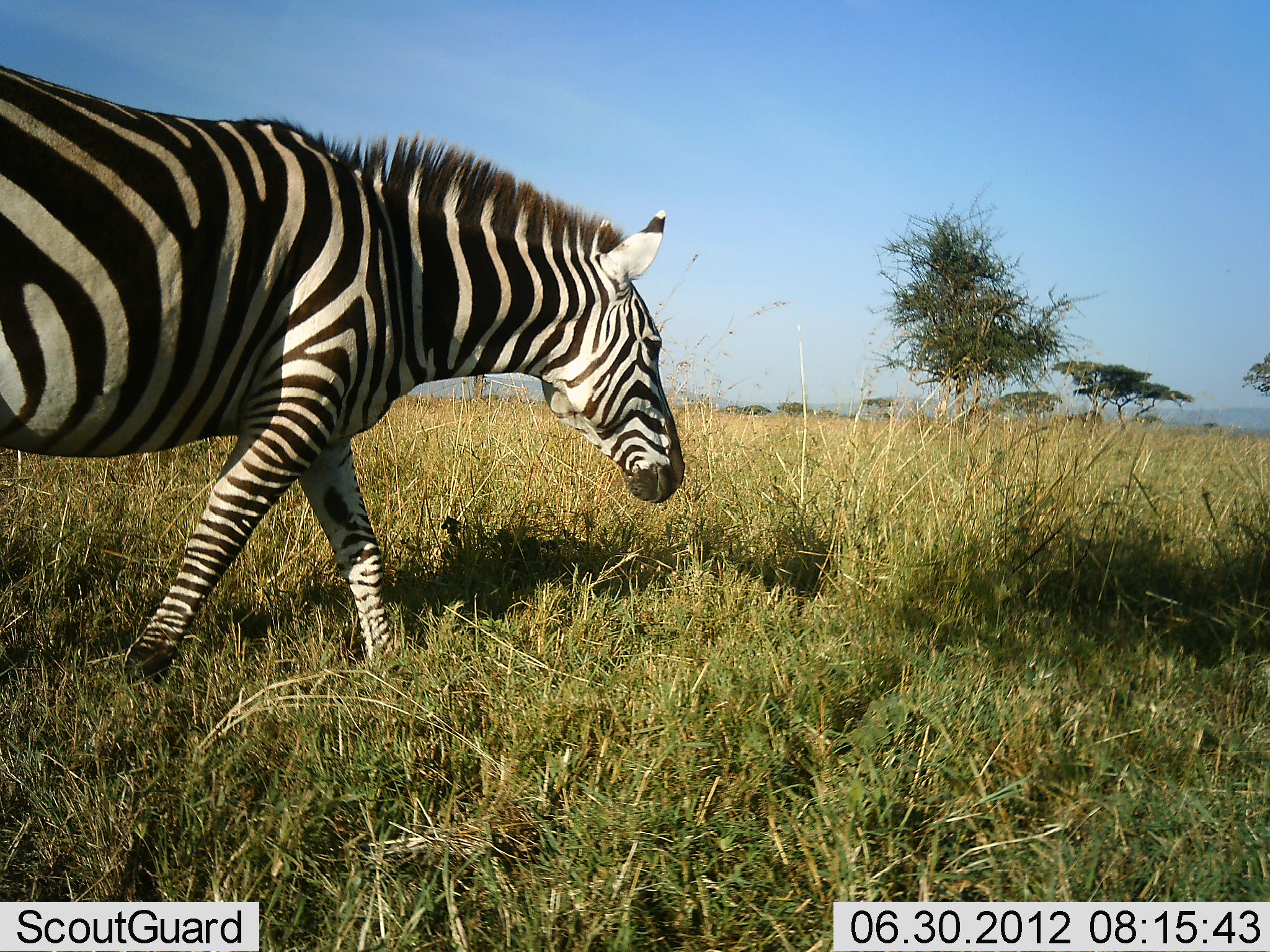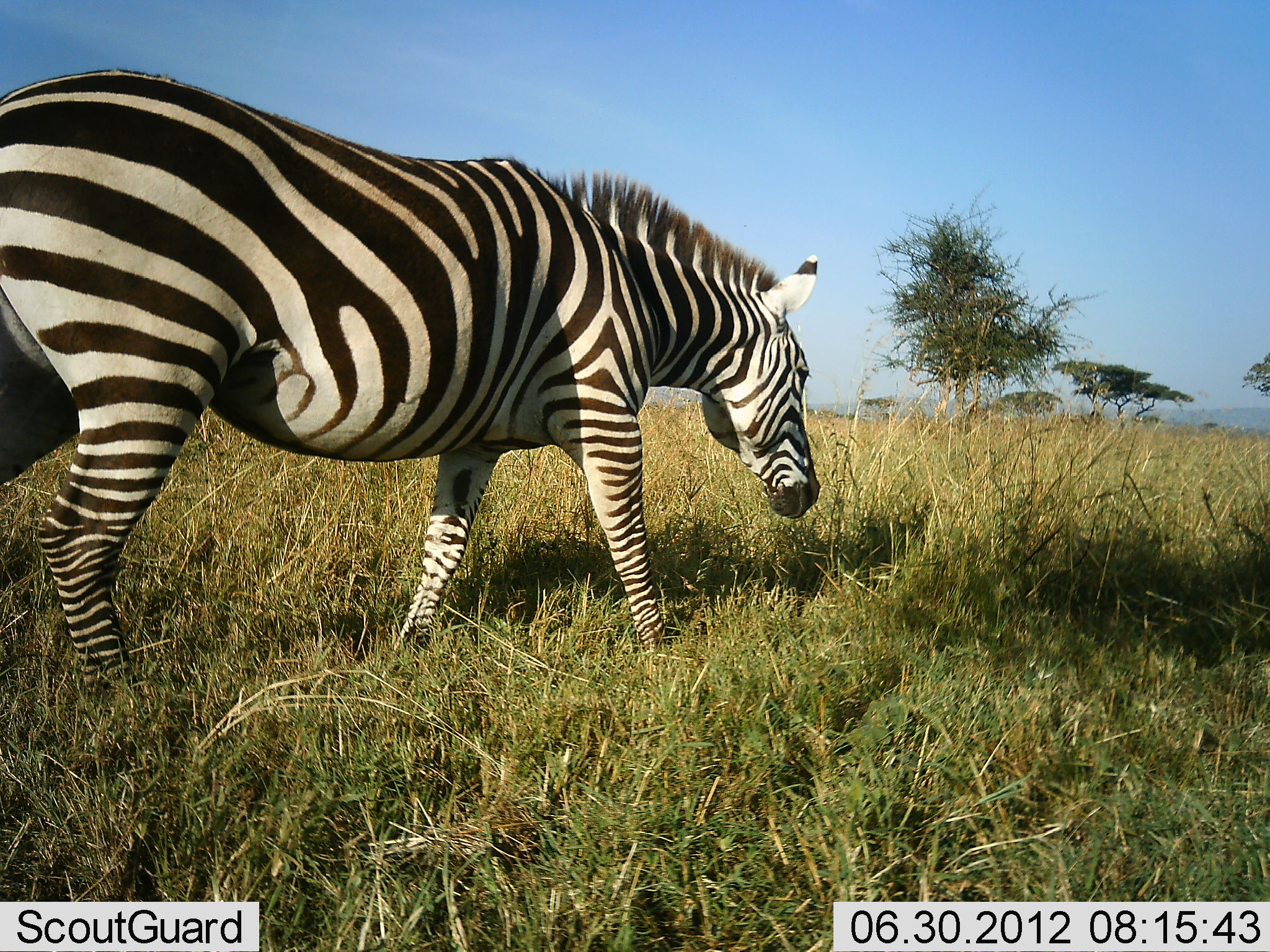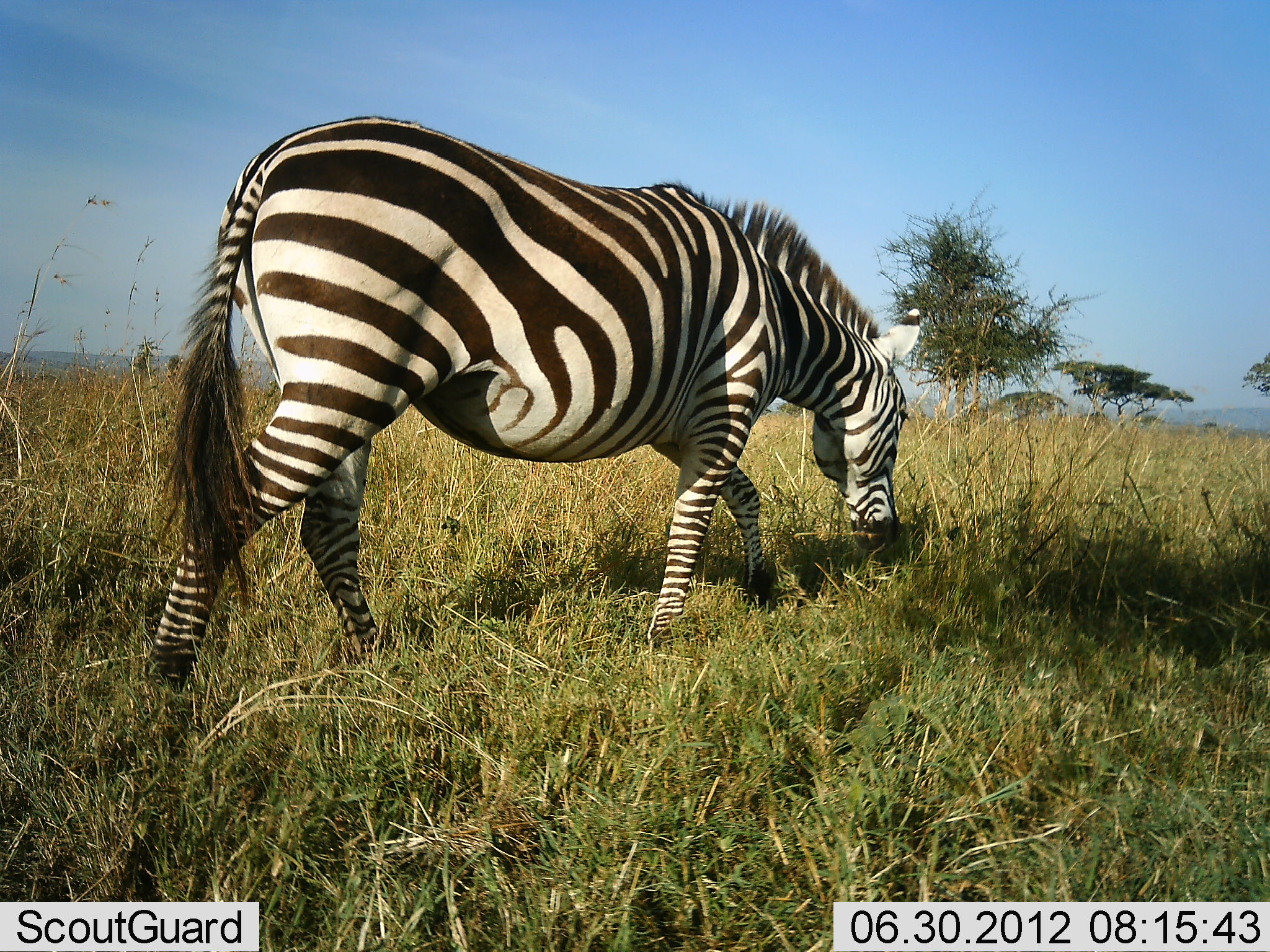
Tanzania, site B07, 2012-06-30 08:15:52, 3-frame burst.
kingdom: Animalia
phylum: Chordata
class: Mammalia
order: Perissodactyla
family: Equidae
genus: Equus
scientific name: Equus quagga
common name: plains zebra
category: zebra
Zebra (plains zebra) (Equus quagga), count 1. Behavior (volunteer vote fractions): standing 10%, resting 0%, moving 100%, interacting 0%. Young present (vote fraction): 0%. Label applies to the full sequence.